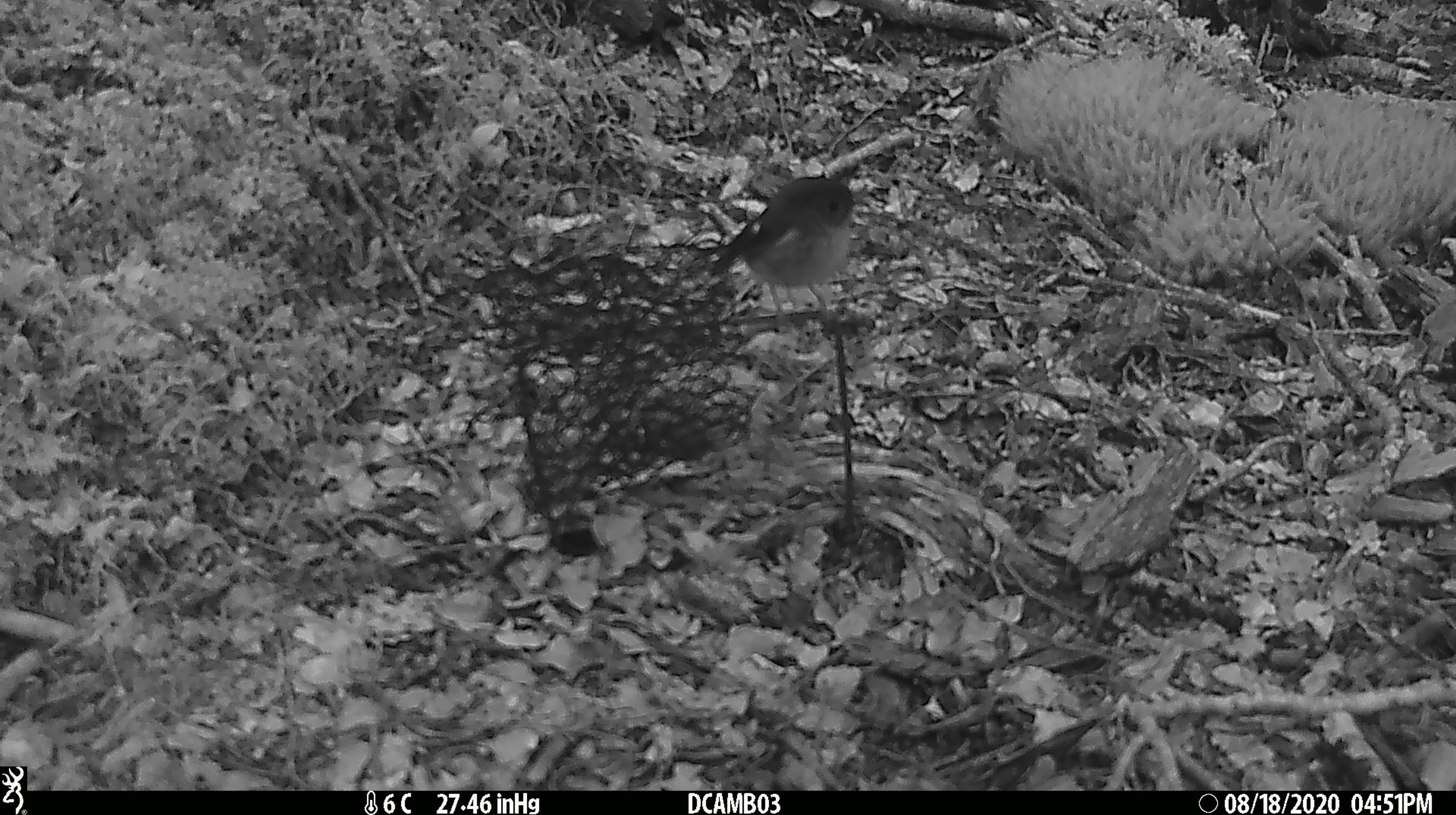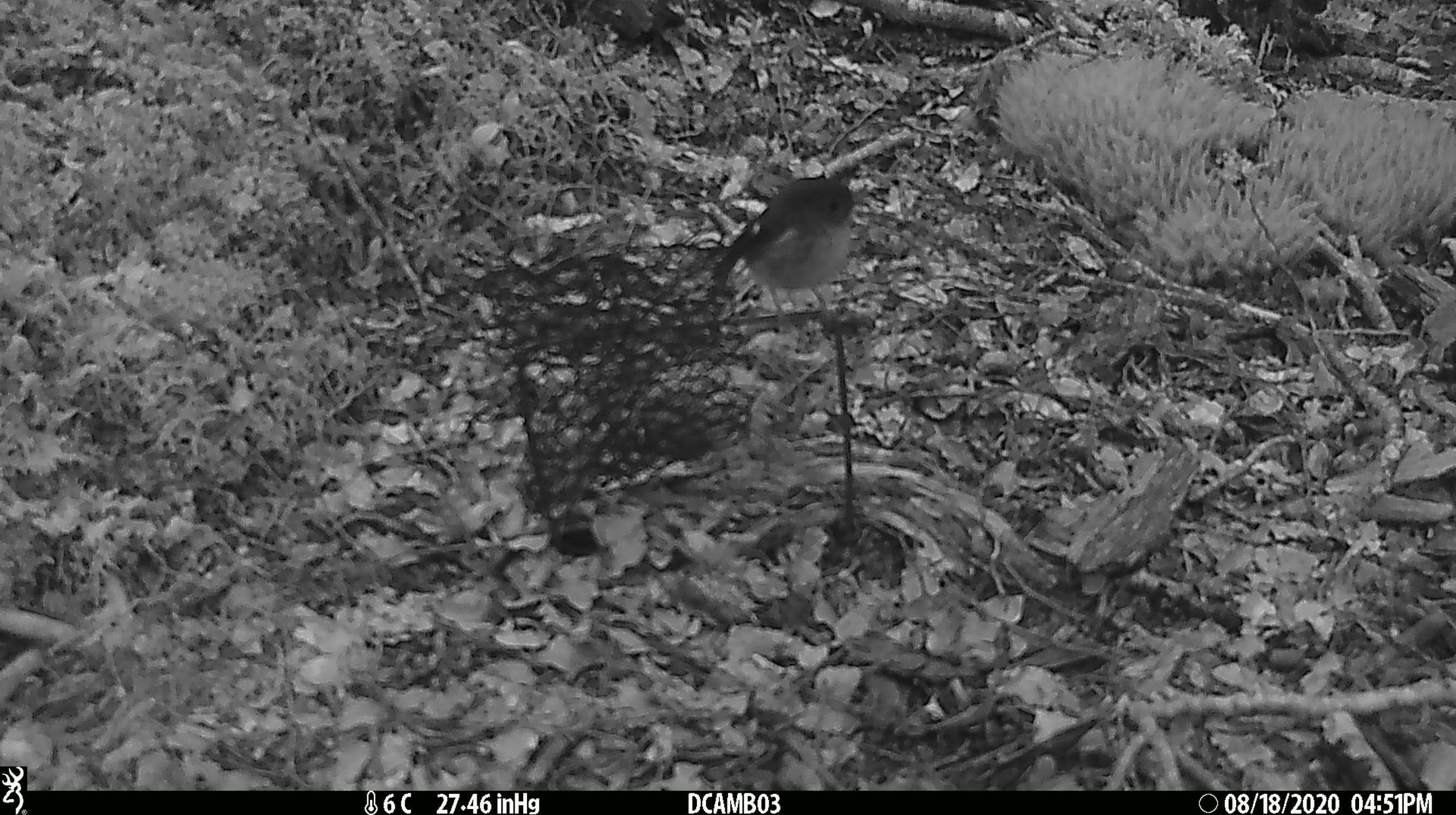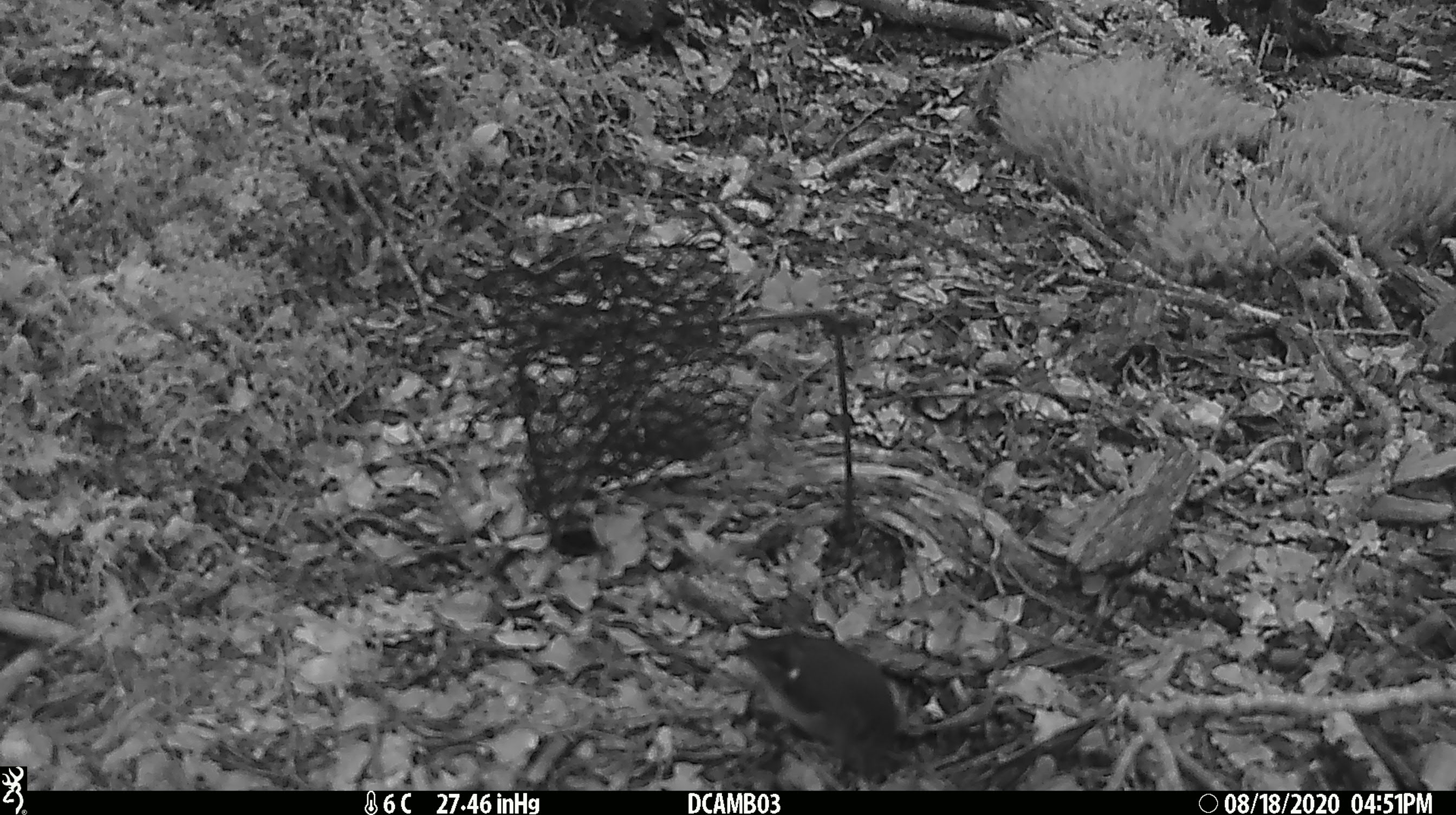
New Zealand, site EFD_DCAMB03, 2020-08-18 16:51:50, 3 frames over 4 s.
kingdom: Animalia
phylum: Chordata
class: Aves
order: Passeriformes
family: Petroicidae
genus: Petroica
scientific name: Petroica macrocephala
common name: tomtit